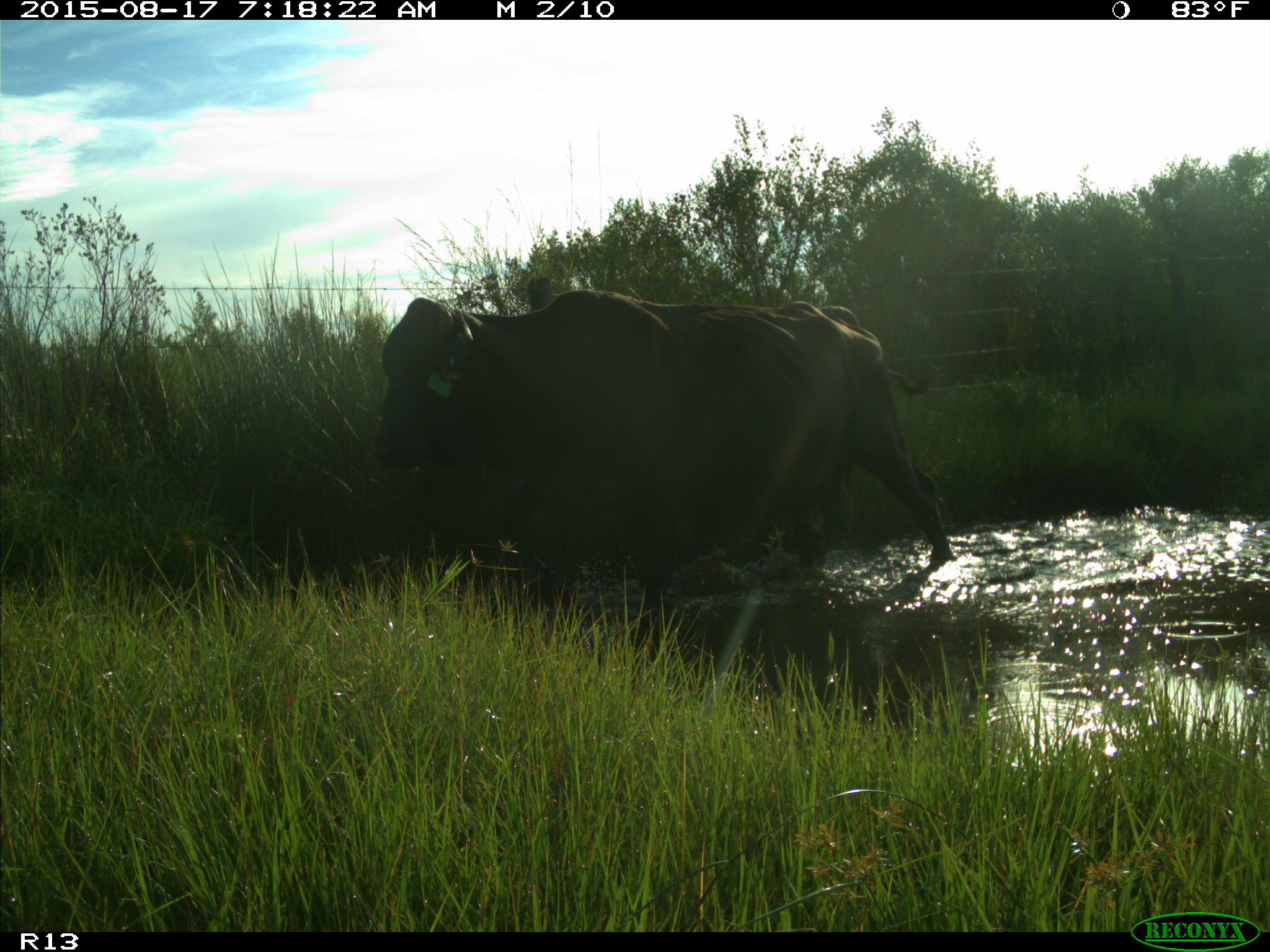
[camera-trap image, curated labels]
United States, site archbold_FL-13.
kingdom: Animalia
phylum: Chordata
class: Mammalia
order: Artiodactyla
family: Bovidae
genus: Bos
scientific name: Bos taurus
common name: domestic cow